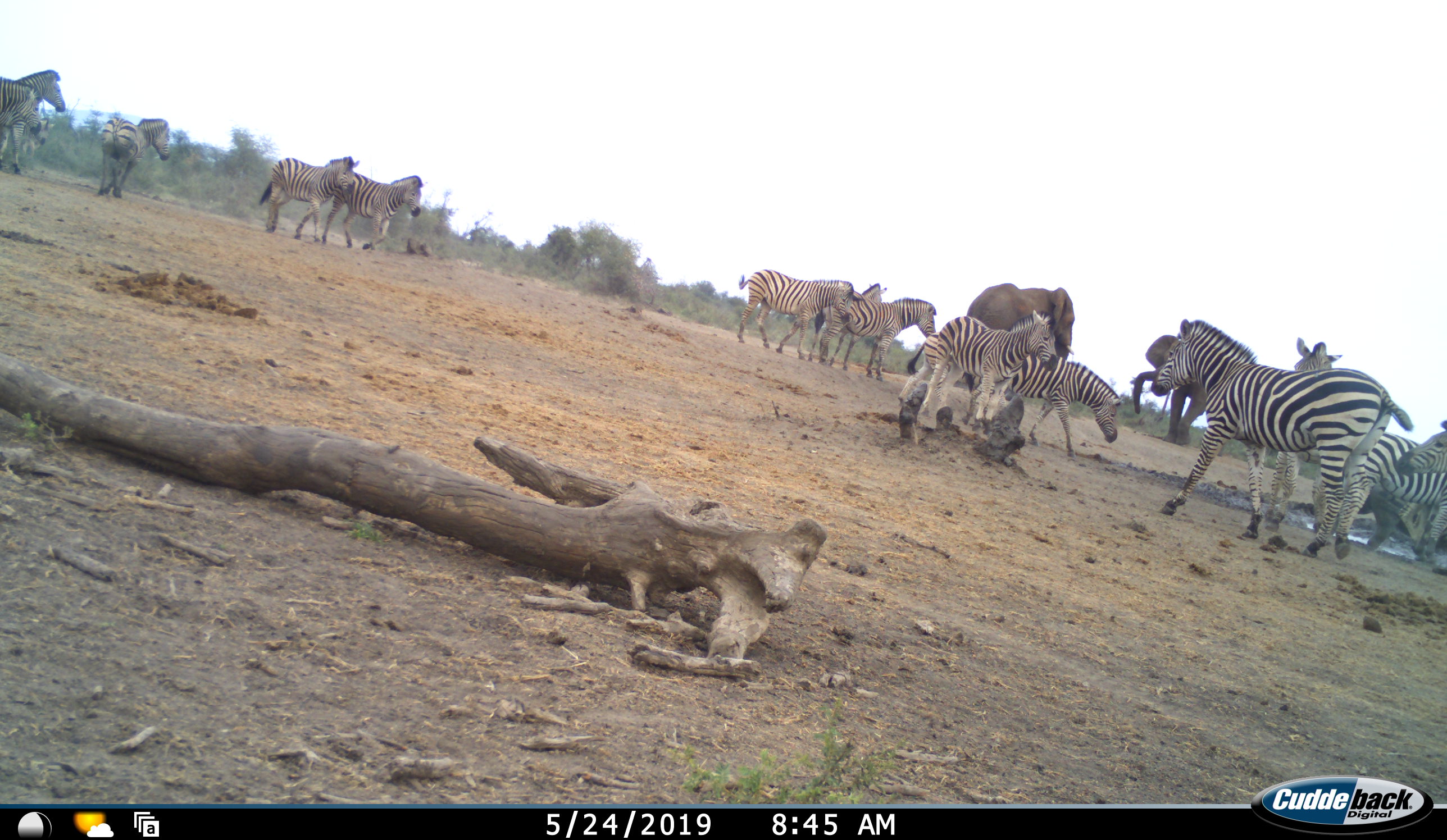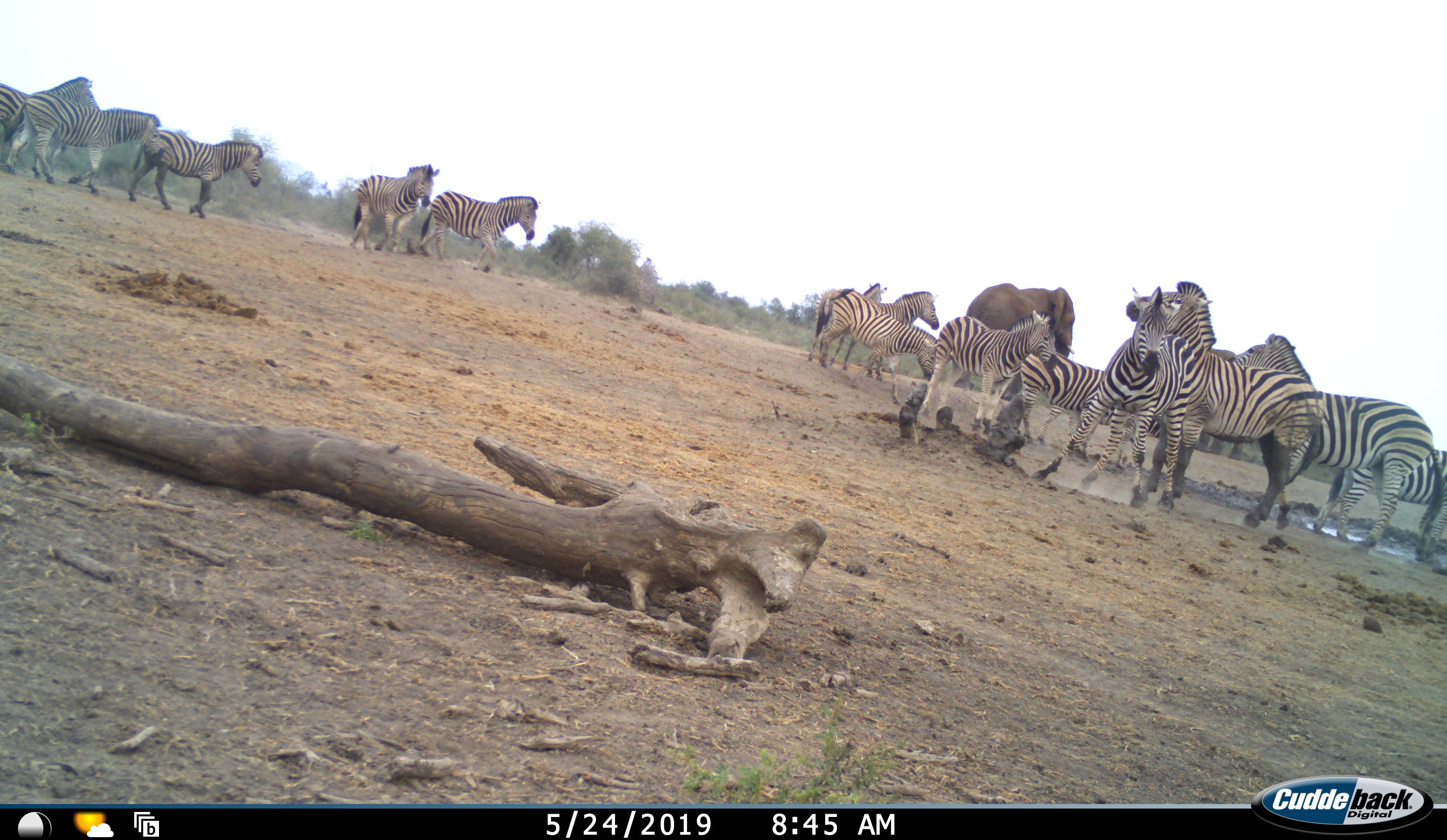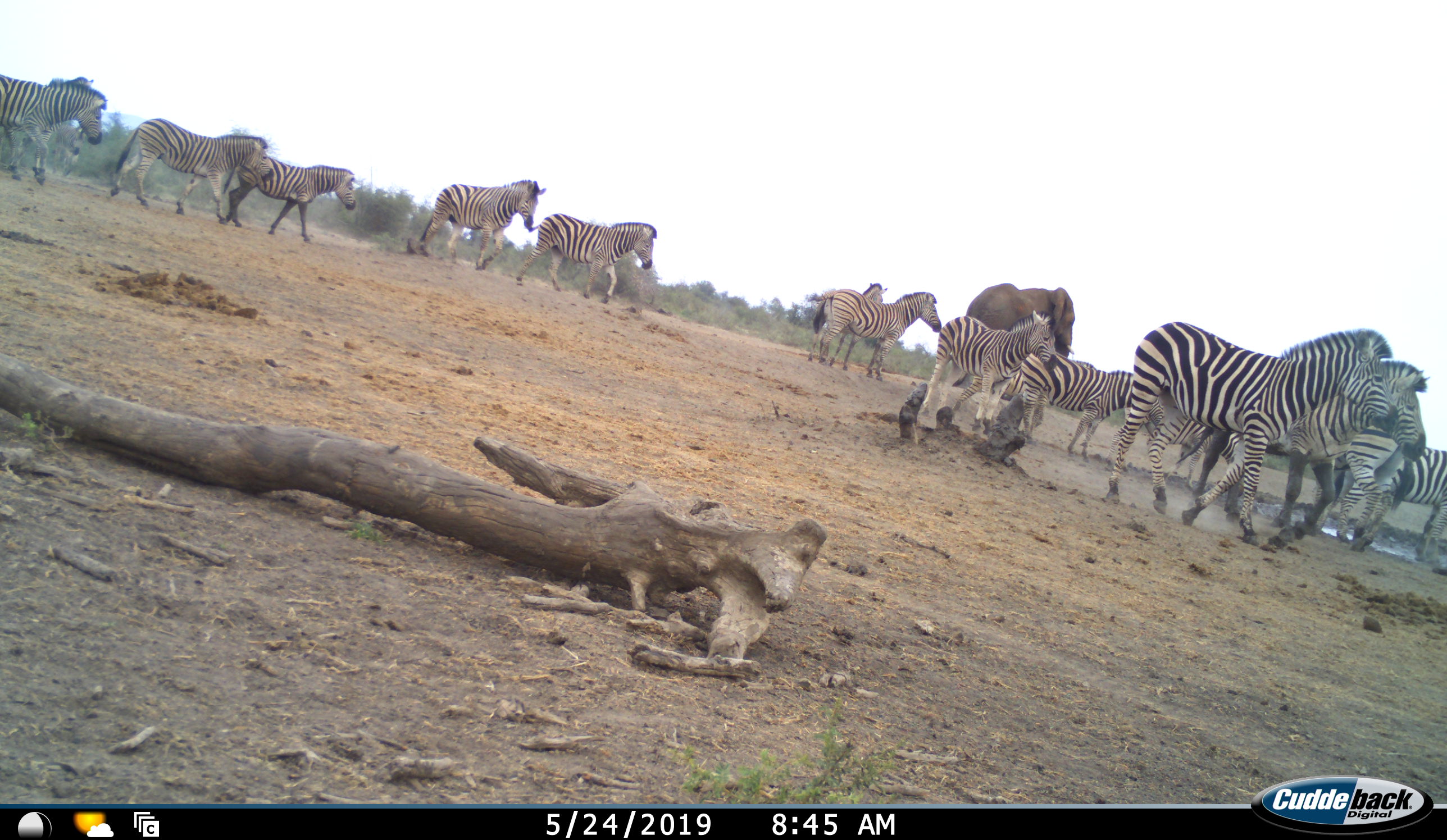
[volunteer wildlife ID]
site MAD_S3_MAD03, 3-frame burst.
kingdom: Animalia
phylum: Chordata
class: Mammalia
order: Proboscidea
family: Elephantidae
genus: Loxodonta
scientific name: Loxodonta africana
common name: african bush elephant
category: elephant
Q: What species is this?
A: Elephant (african bush elephant) (Loxodonta africana).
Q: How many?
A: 2.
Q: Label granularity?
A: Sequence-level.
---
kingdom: Animalia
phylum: Chordata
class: Mammalia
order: Perissodactyla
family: Equidae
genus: Equus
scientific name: Equus quagga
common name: plains zebra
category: zebraplains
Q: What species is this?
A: Zebraplains (plains zebra) (Equus quagga).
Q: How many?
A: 11-50.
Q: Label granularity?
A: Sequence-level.